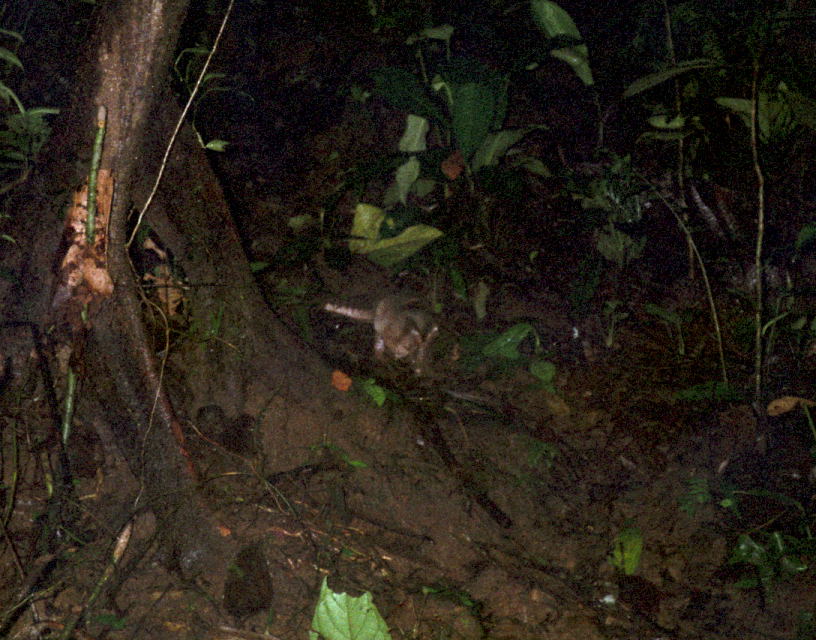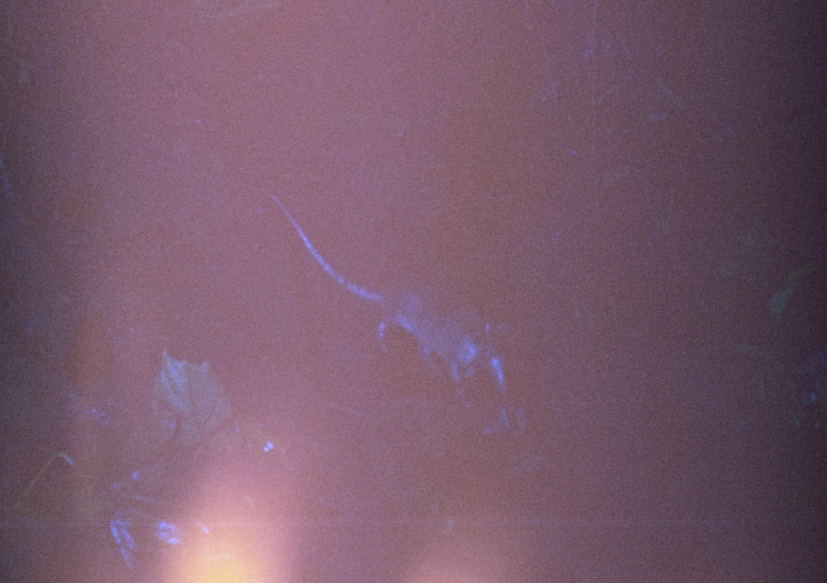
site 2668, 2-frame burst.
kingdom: Animalia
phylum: Chordata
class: Mammalia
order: Cingulata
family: Dasypodidae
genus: Dasypus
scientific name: Dasypus novemcinctus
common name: nine-banded armadillo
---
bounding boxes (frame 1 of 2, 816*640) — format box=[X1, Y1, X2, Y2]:
dasypus novemcinctus: box=[368, 285, 444, 381]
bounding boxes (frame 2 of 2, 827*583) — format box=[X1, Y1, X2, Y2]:
dasypus novemcinctus: box=[242, 184, 512, 437]